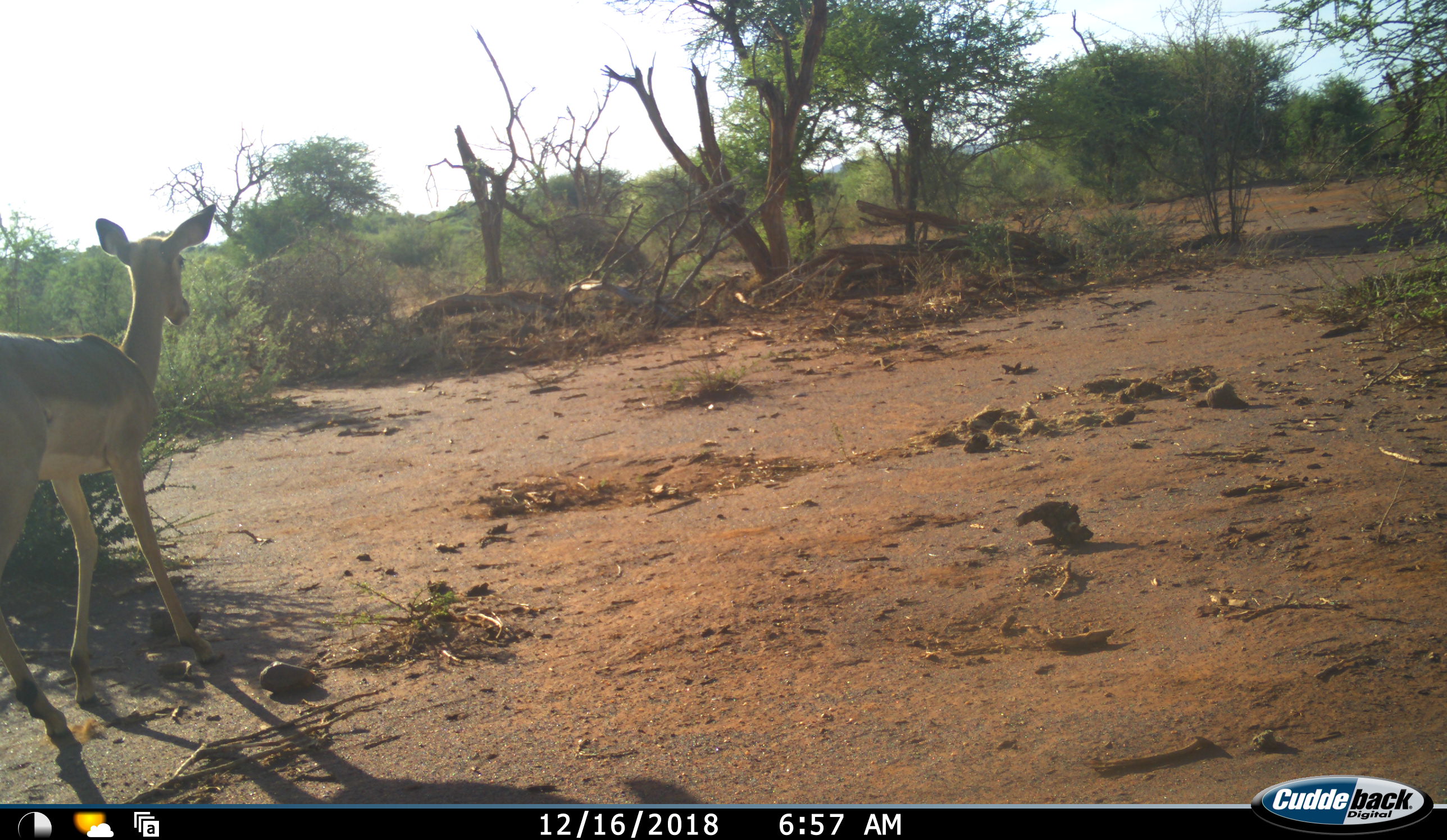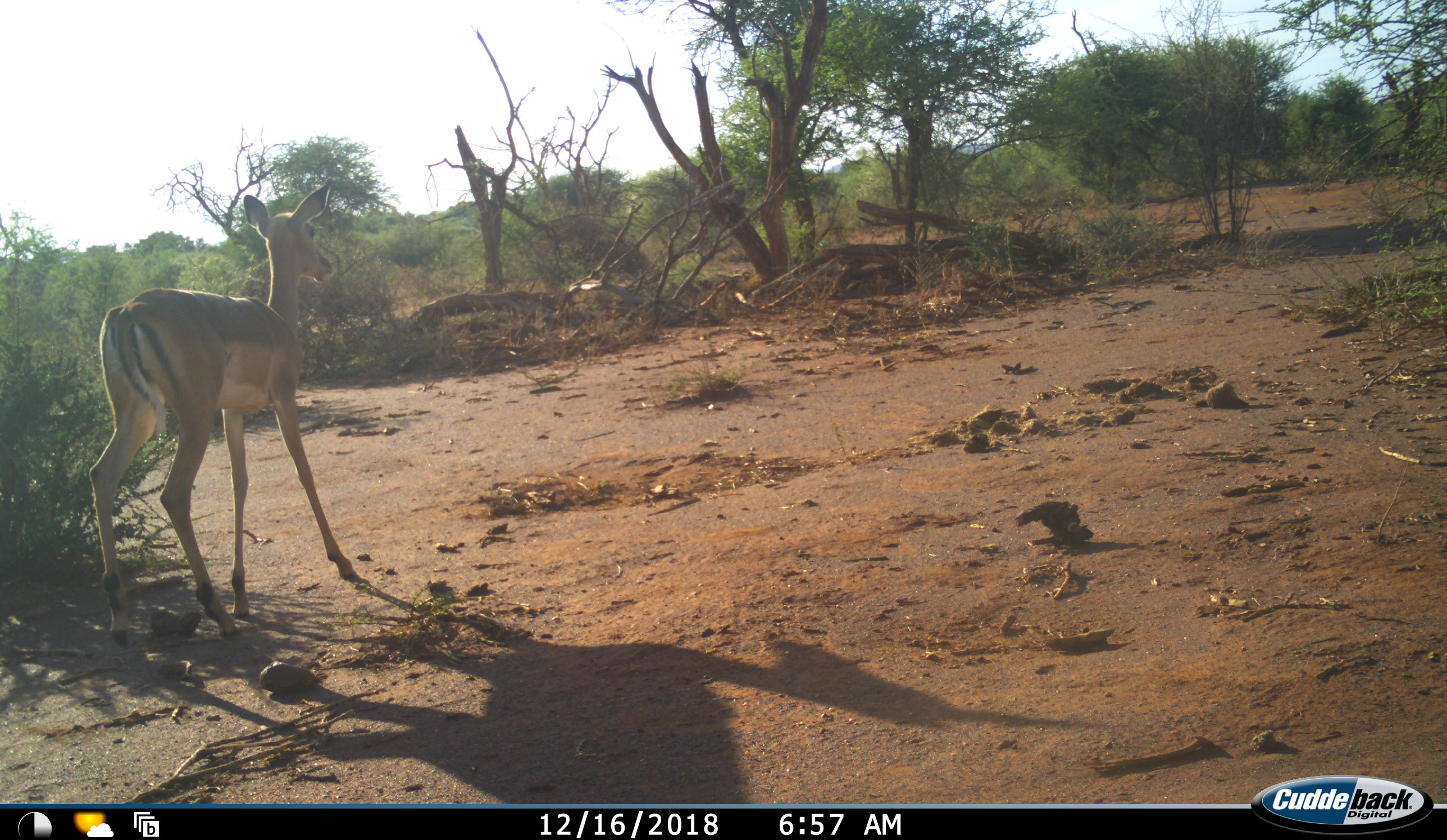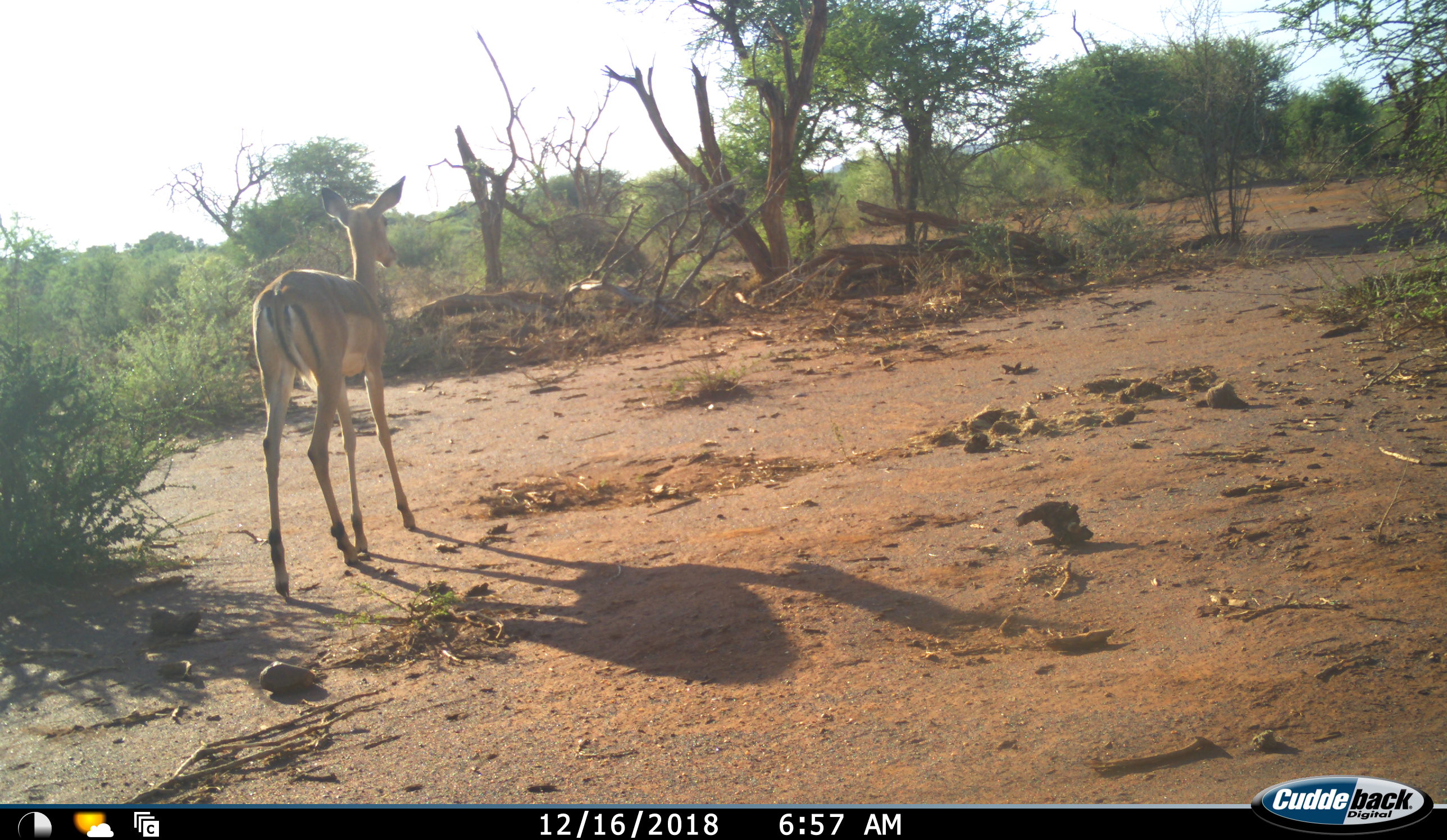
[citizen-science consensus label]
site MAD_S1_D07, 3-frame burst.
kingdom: Animalia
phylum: Chordata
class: Mammalia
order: Artiodactyla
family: Bovidae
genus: Aepyceros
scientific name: Aepyceros melampus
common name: impala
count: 1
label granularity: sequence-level